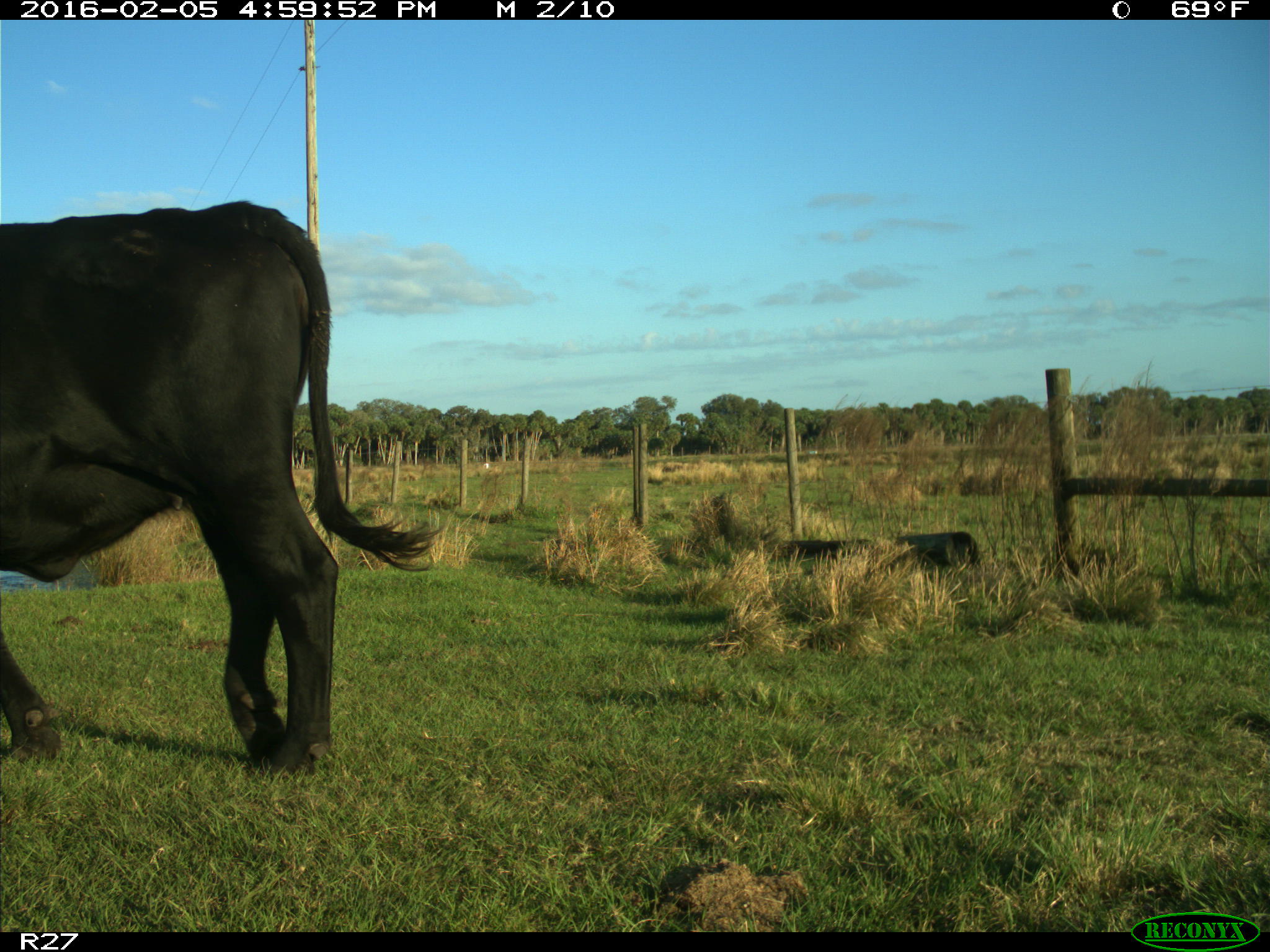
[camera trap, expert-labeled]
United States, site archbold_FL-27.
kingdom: Animalia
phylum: Chordata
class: Mammalia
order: Artiodactyla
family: Bovidae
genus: Bos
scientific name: Bos taurus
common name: domestic cow